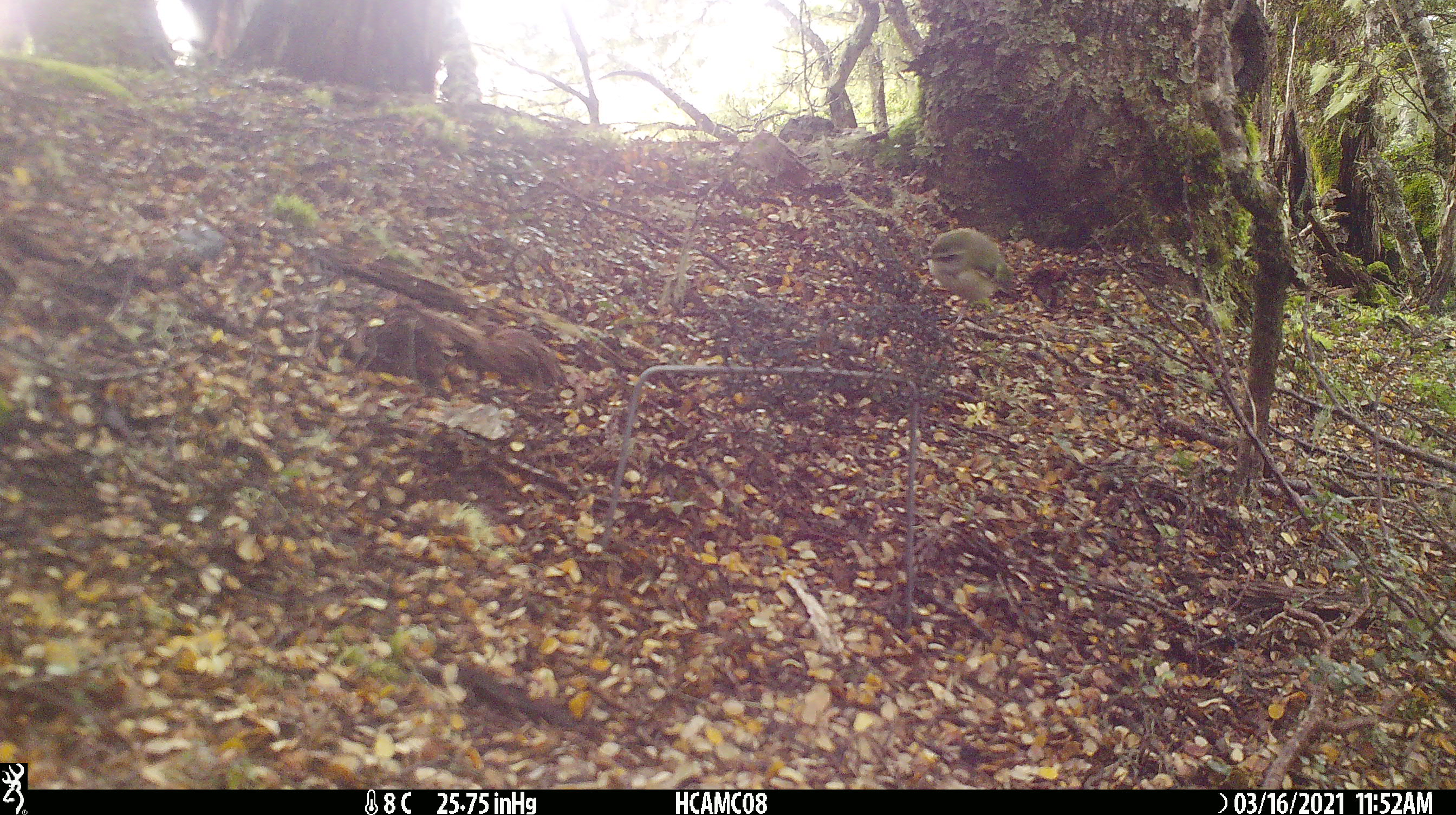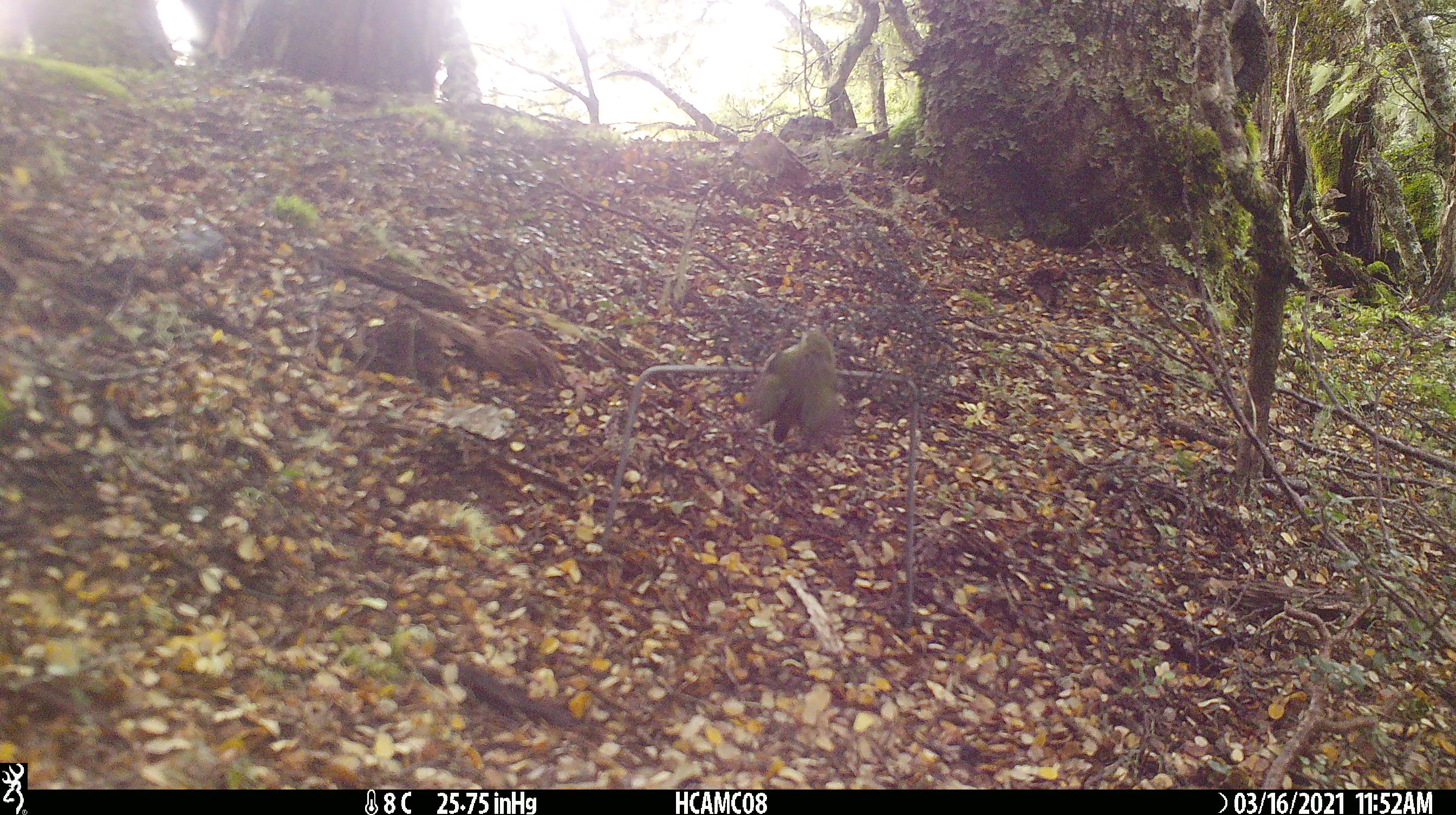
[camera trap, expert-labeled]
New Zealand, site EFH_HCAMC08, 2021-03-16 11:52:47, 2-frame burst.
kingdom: Animalia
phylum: Chordata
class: Aves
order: Passeriformes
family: Acanthisittidae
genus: Acanthisitta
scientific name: Acanthisitta chloris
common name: rifleman